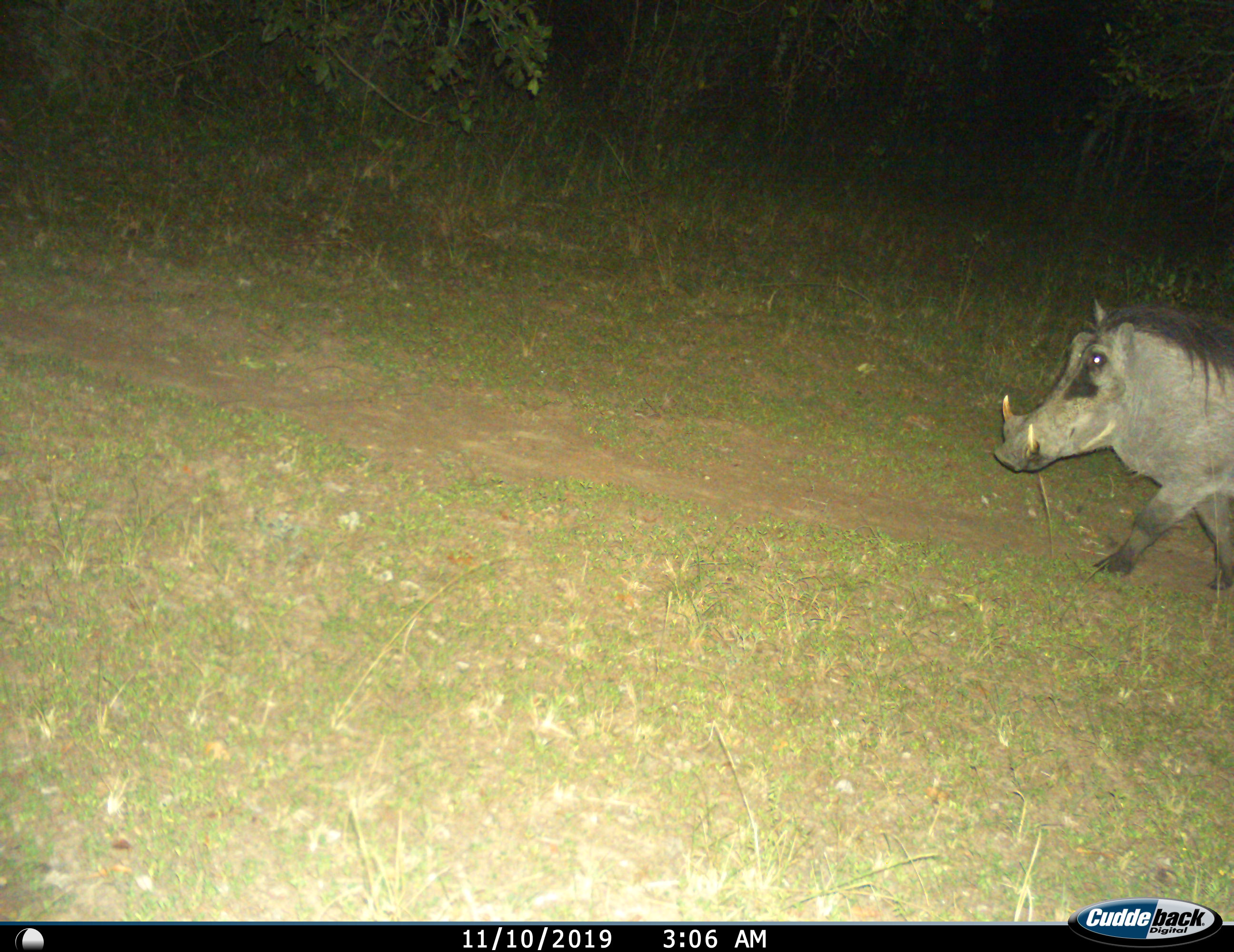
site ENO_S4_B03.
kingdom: Animalia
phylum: Chordata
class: Mammalia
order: Artiodactyla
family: Suidae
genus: Phacochoerus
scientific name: Phacochoerus africanus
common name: warthog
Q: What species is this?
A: Warthog (Phacochoerus africanus).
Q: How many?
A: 1.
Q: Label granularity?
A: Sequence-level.